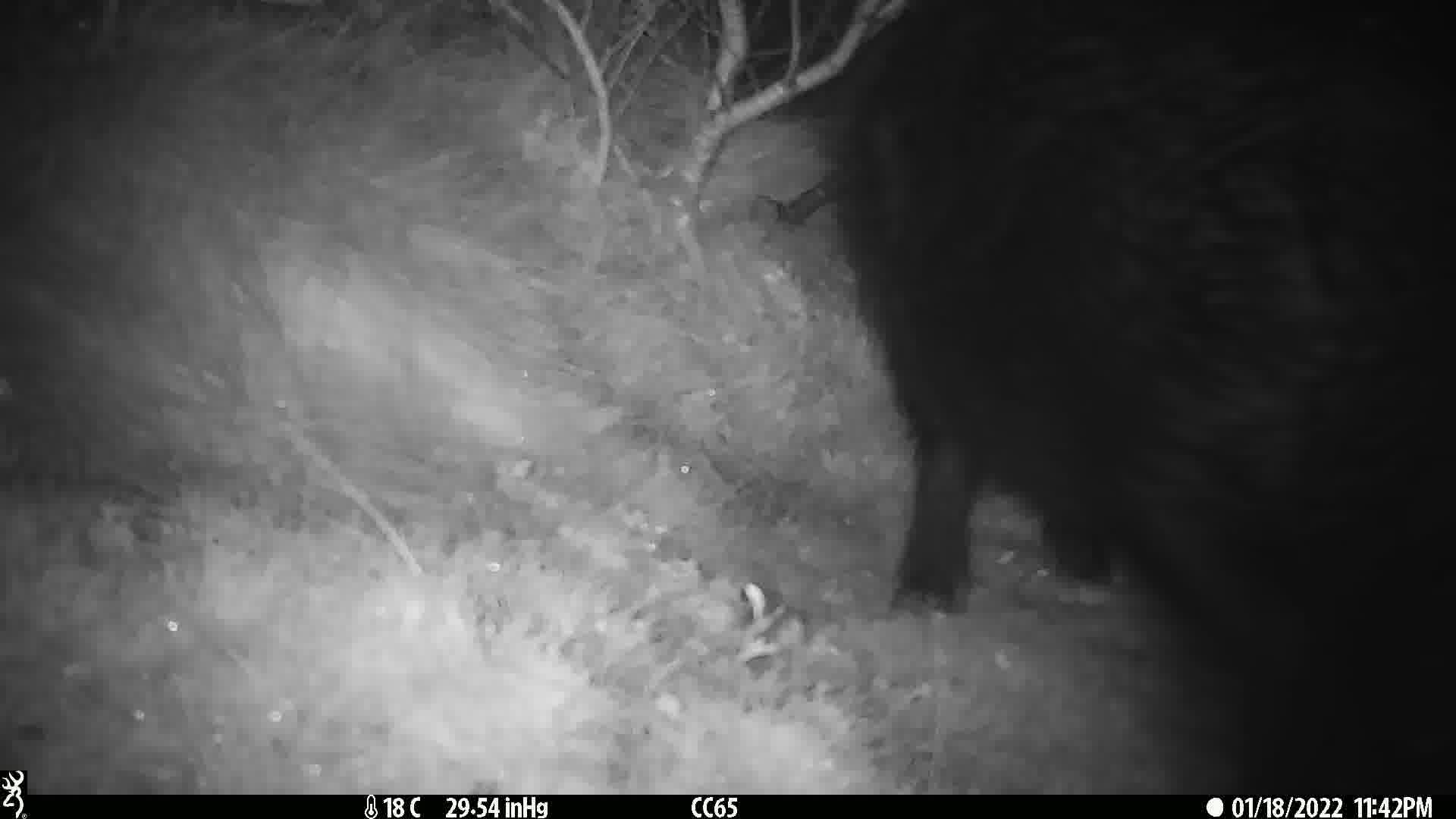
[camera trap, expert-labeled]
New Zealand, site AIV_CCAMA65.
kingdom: Animalia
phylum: Chordata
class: Mammalia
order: Artiodactyla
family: Suidae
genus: Sus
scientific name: Sus scrofa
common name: pig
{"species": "pig (Sus scrofa)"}